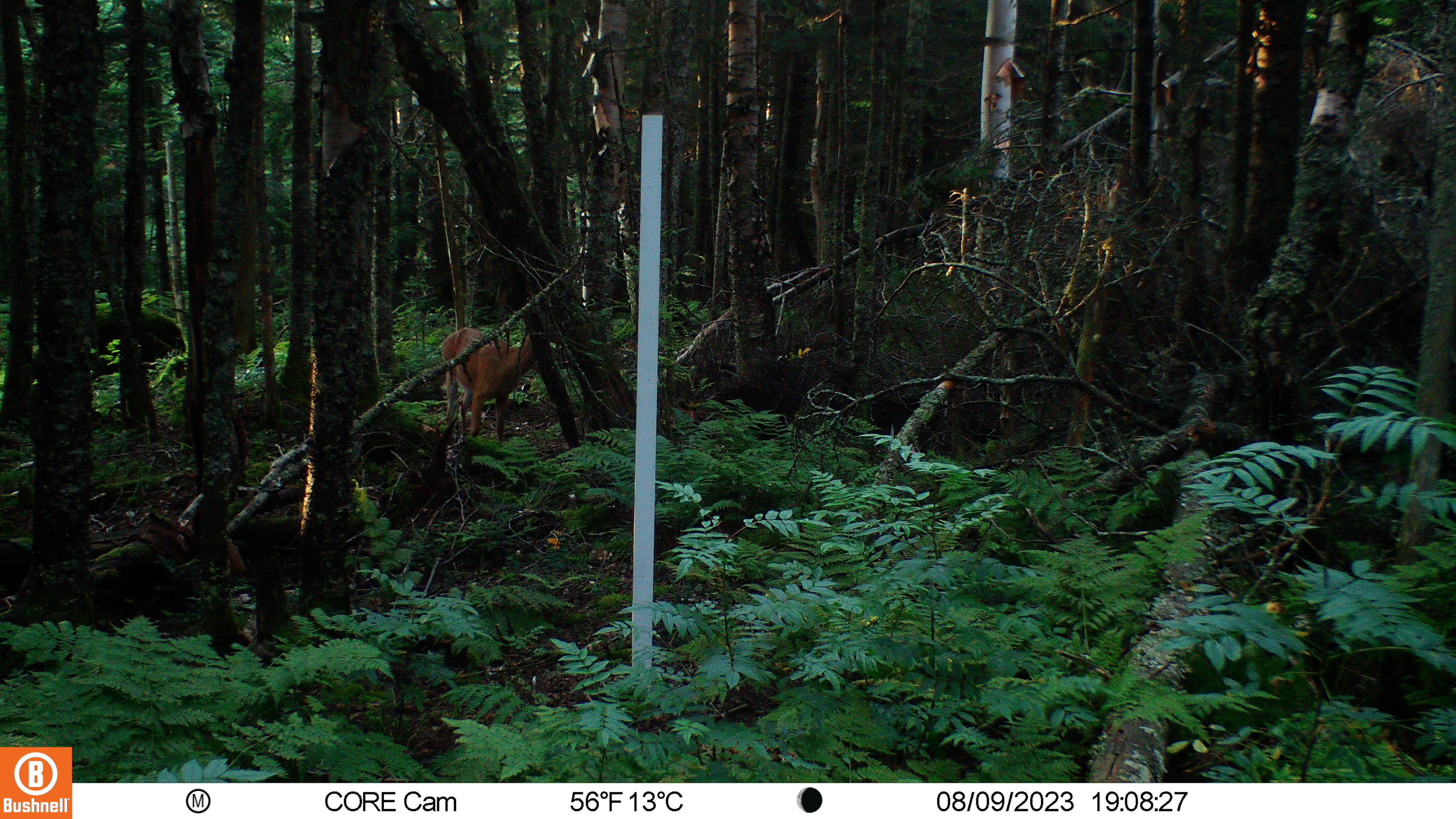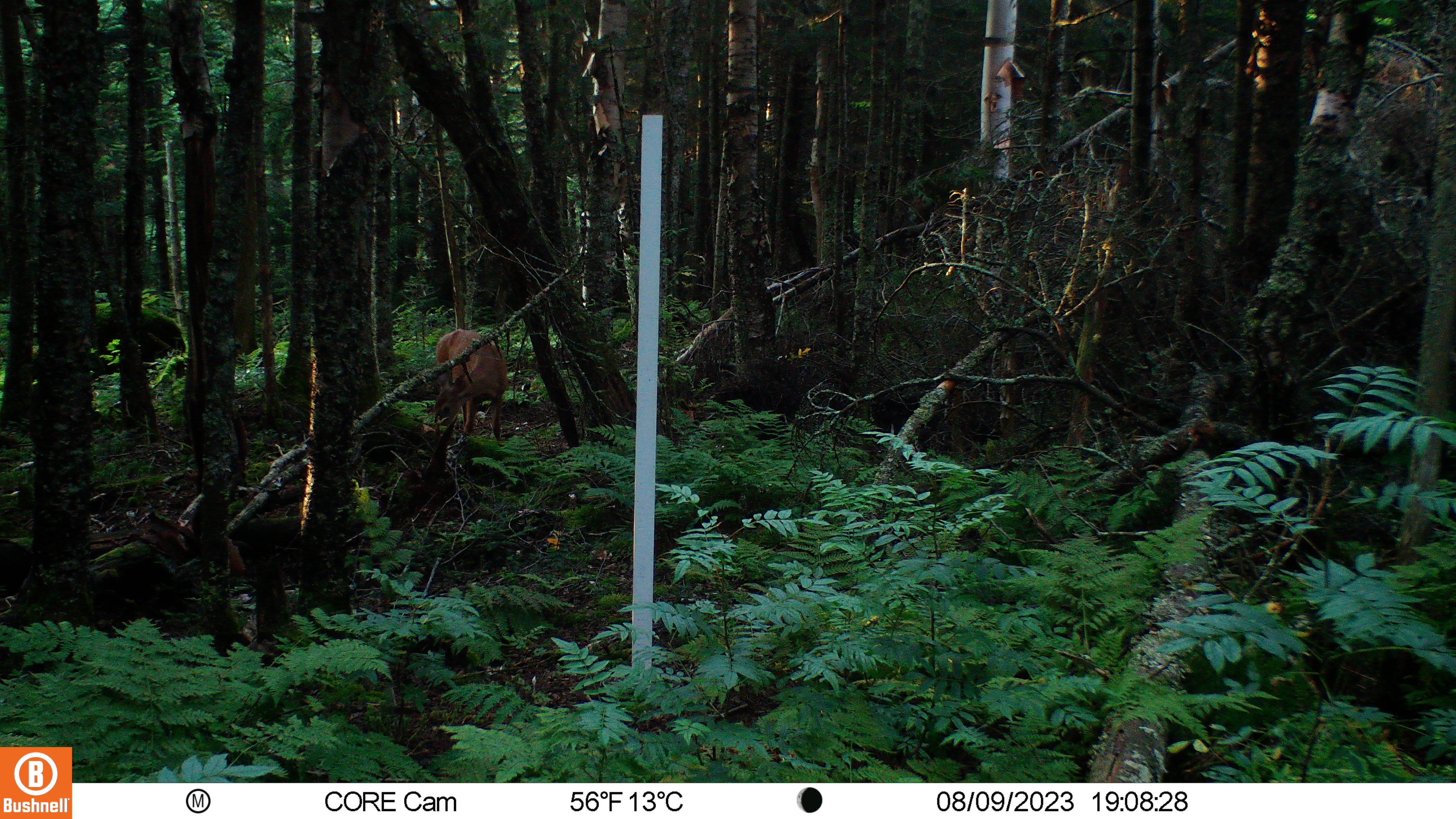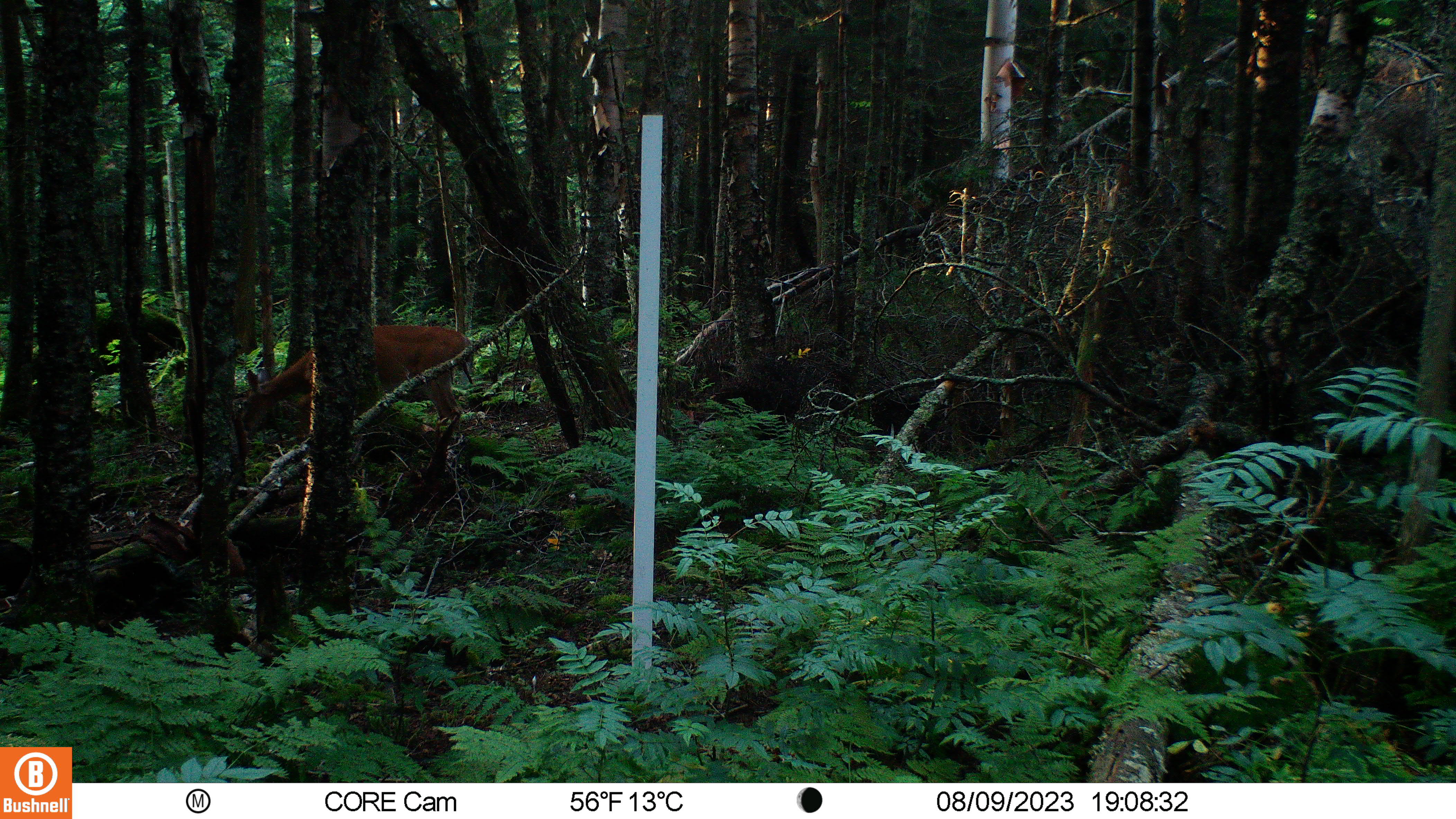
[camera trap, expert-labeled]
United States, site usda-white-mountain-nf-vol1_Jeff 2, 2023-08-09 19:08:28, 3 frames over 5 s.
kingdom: Animalia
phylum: Chordata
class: Mammalia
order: Artiodactyla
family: Cervidae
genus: Odocoileus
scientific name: Odocoileus virginianus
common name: white-tailed deer